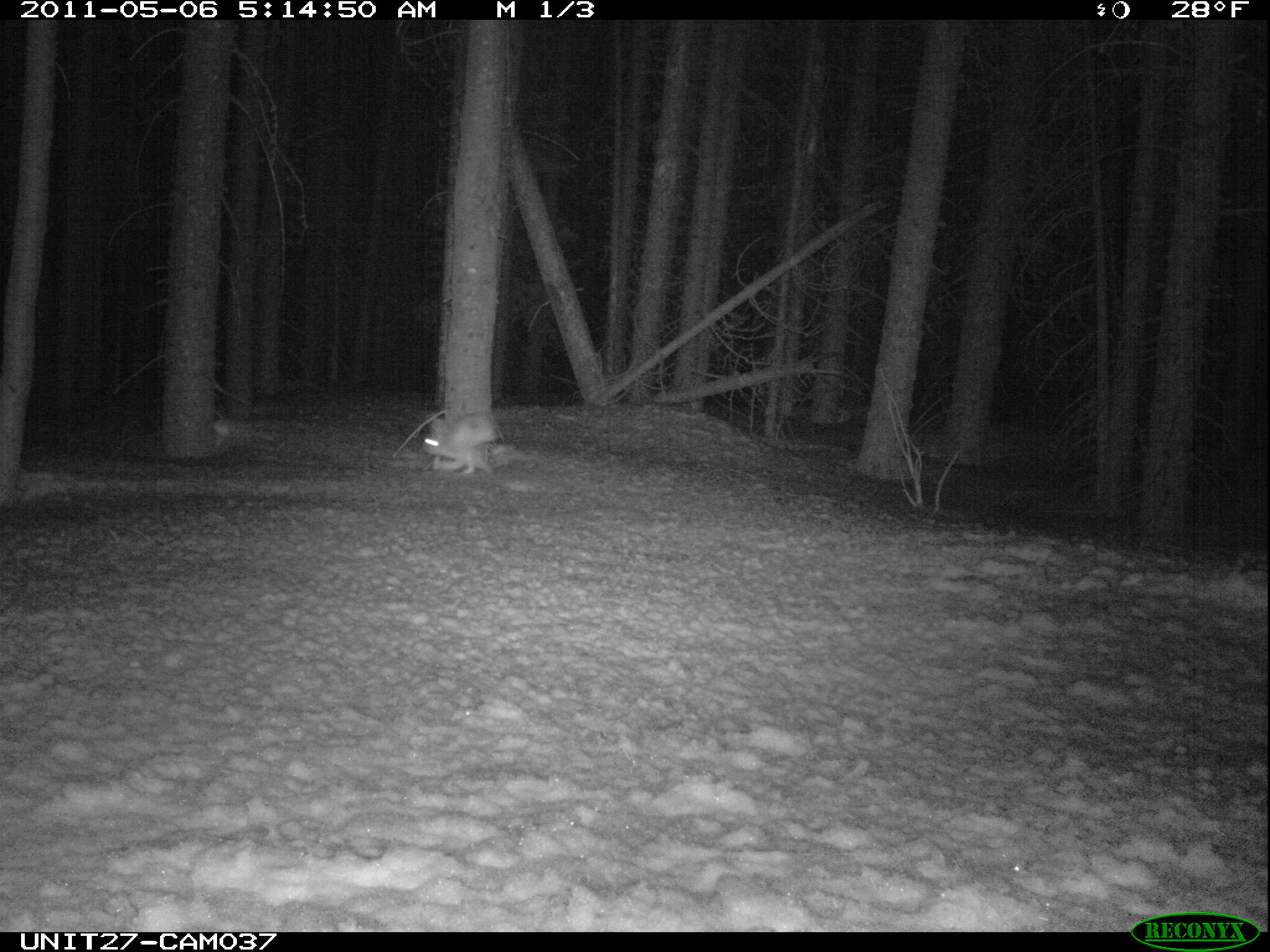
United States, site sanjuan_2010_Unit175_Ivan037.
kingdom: Animalia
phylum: Chordata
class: Mammalia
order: Lagomorpha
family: Leporidae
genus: Lepus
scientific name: Lepus americanus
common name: snowshoe hare